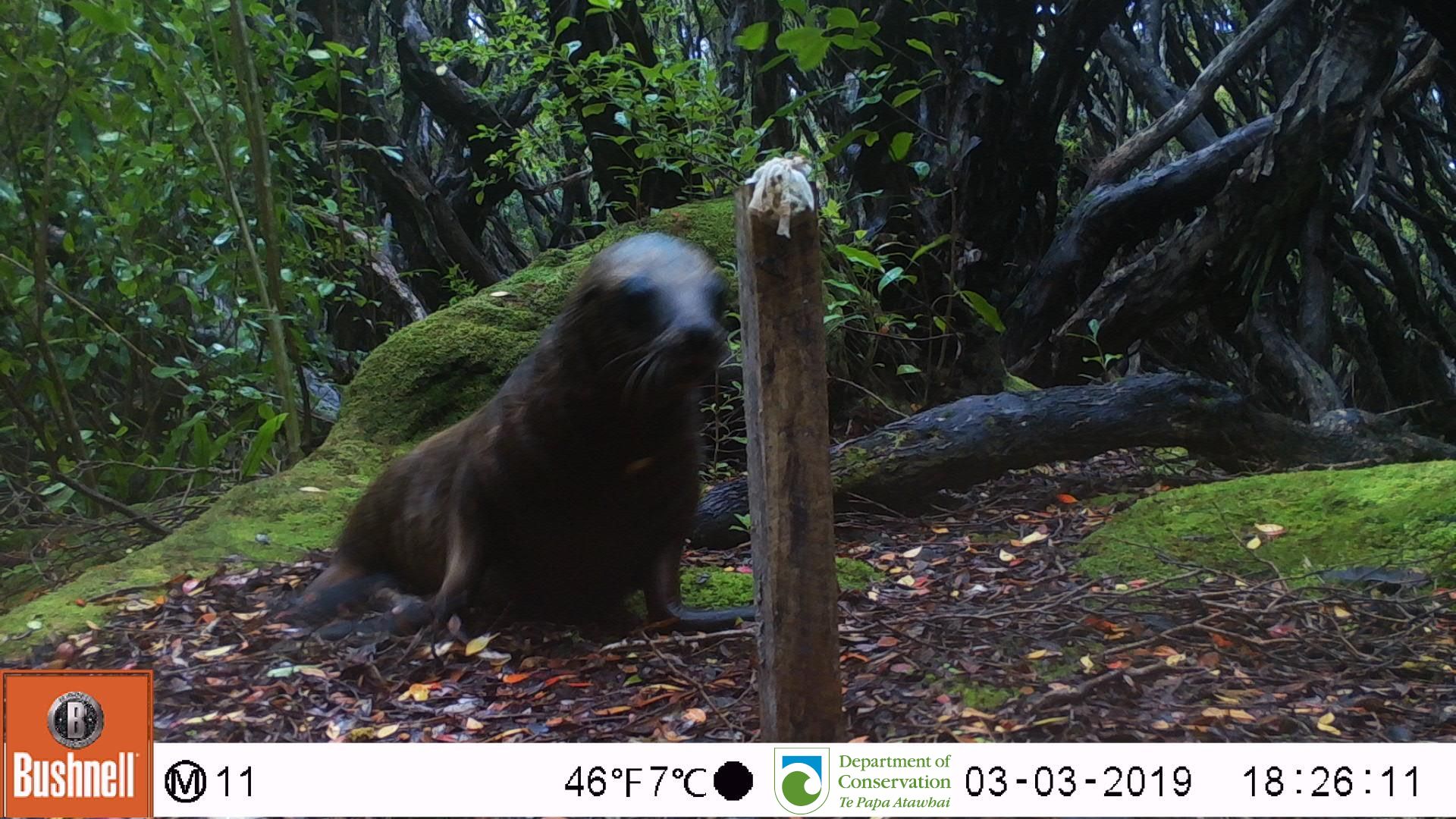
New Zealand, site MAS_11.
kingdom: Animalia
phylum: Chordata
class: Mammalia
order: Carnivora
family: Otariidae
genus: Phocarctos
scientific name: Phocarctos hookeri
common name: new zealand sea lion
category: sealion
Sealion (new zealand sea lion) (Phocarctos hookeri).